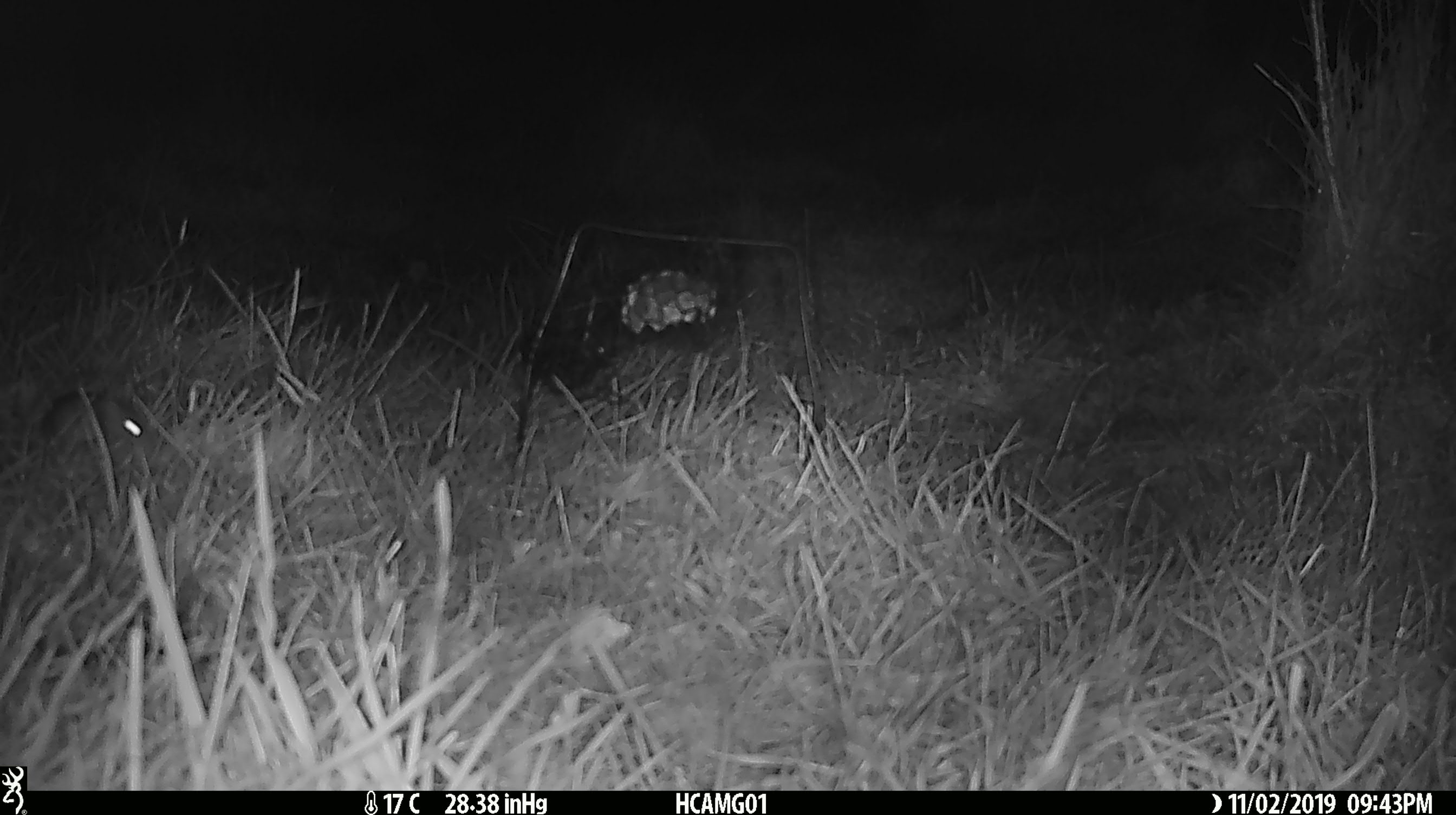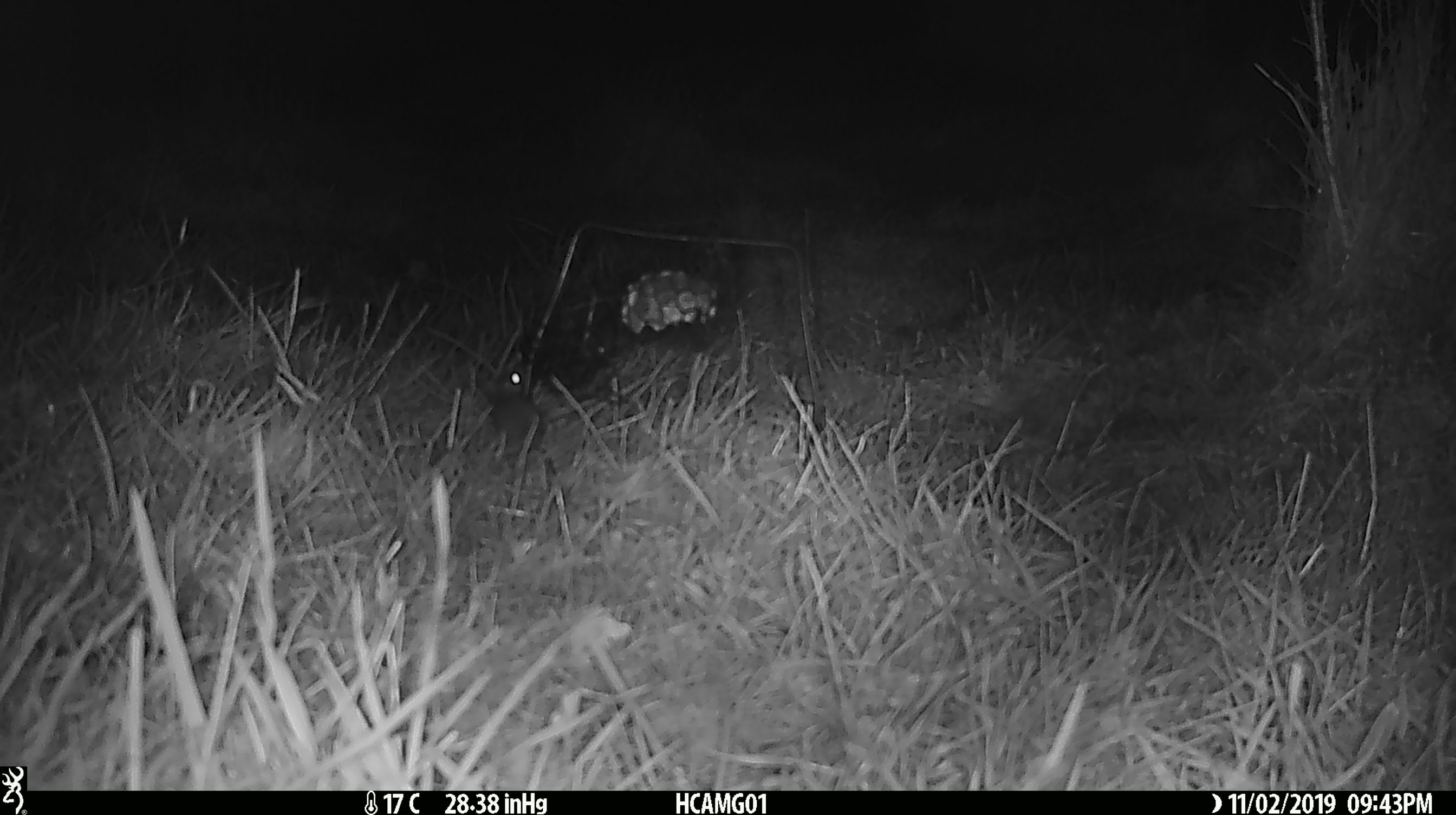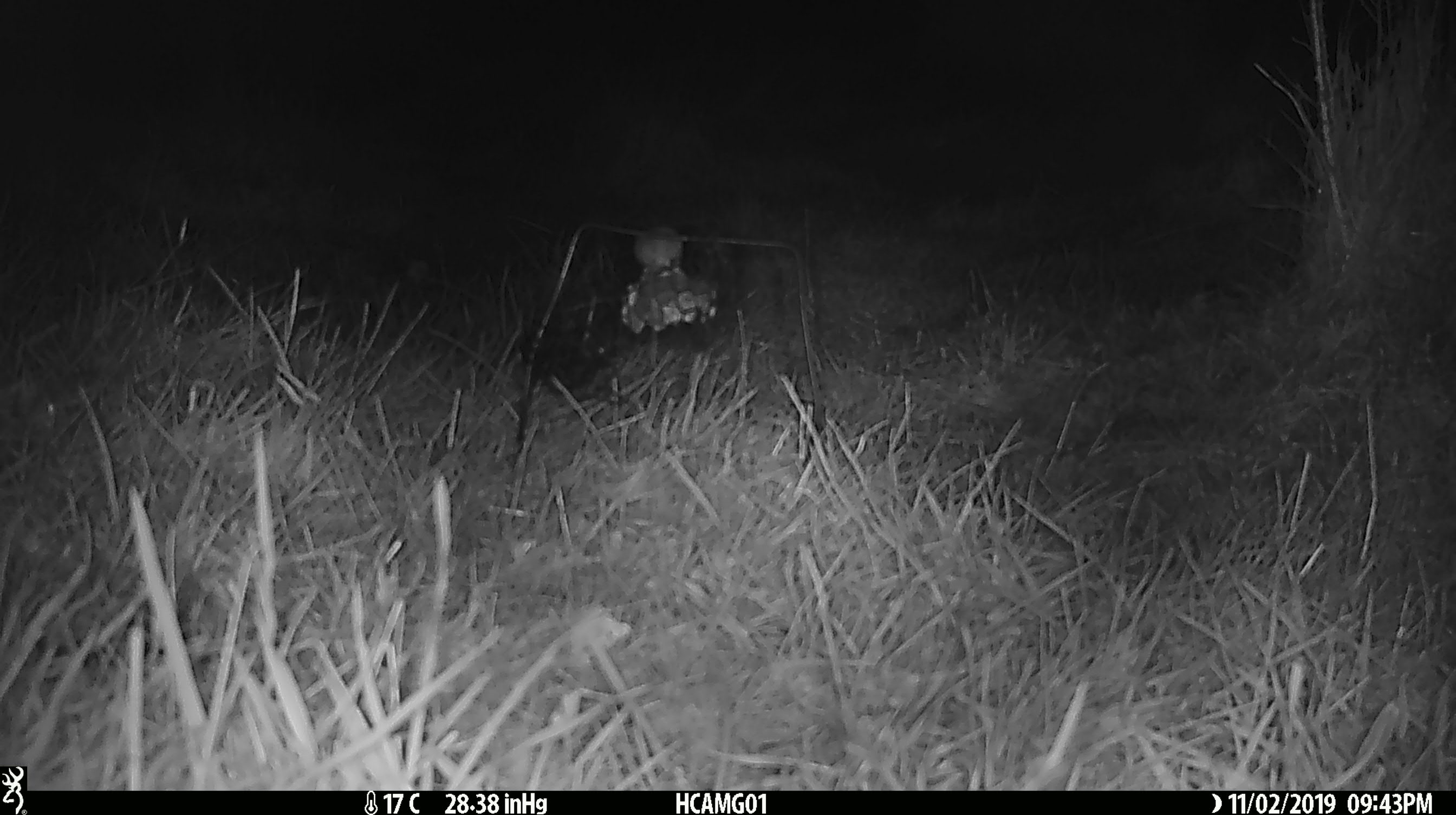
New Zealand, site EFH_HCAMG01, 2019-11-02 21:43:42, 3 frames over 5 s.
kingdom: Animalia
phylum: Chordata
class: Mammalia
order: Rodentia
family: Muridae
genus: Mus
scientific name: Mus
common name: mouse